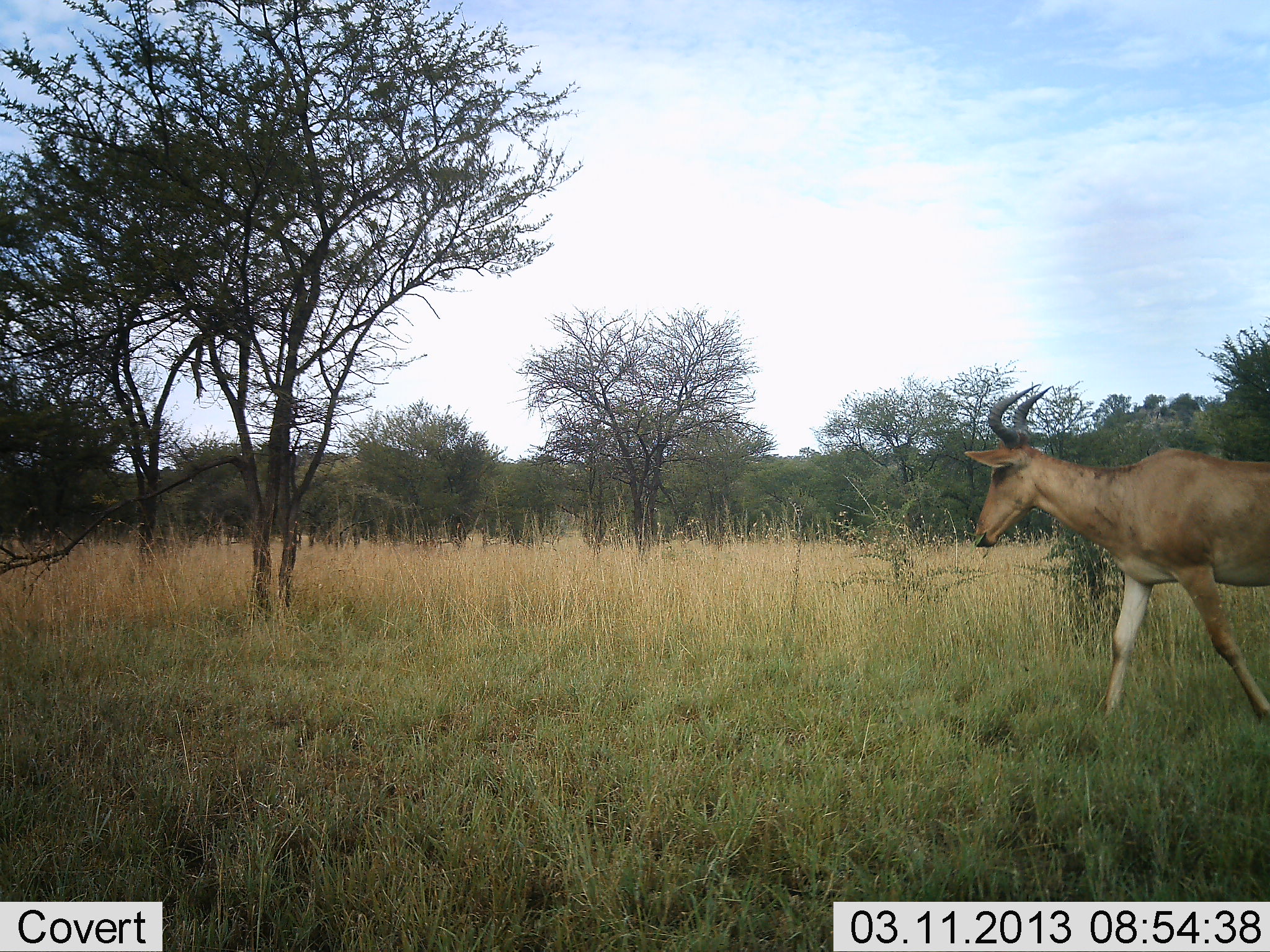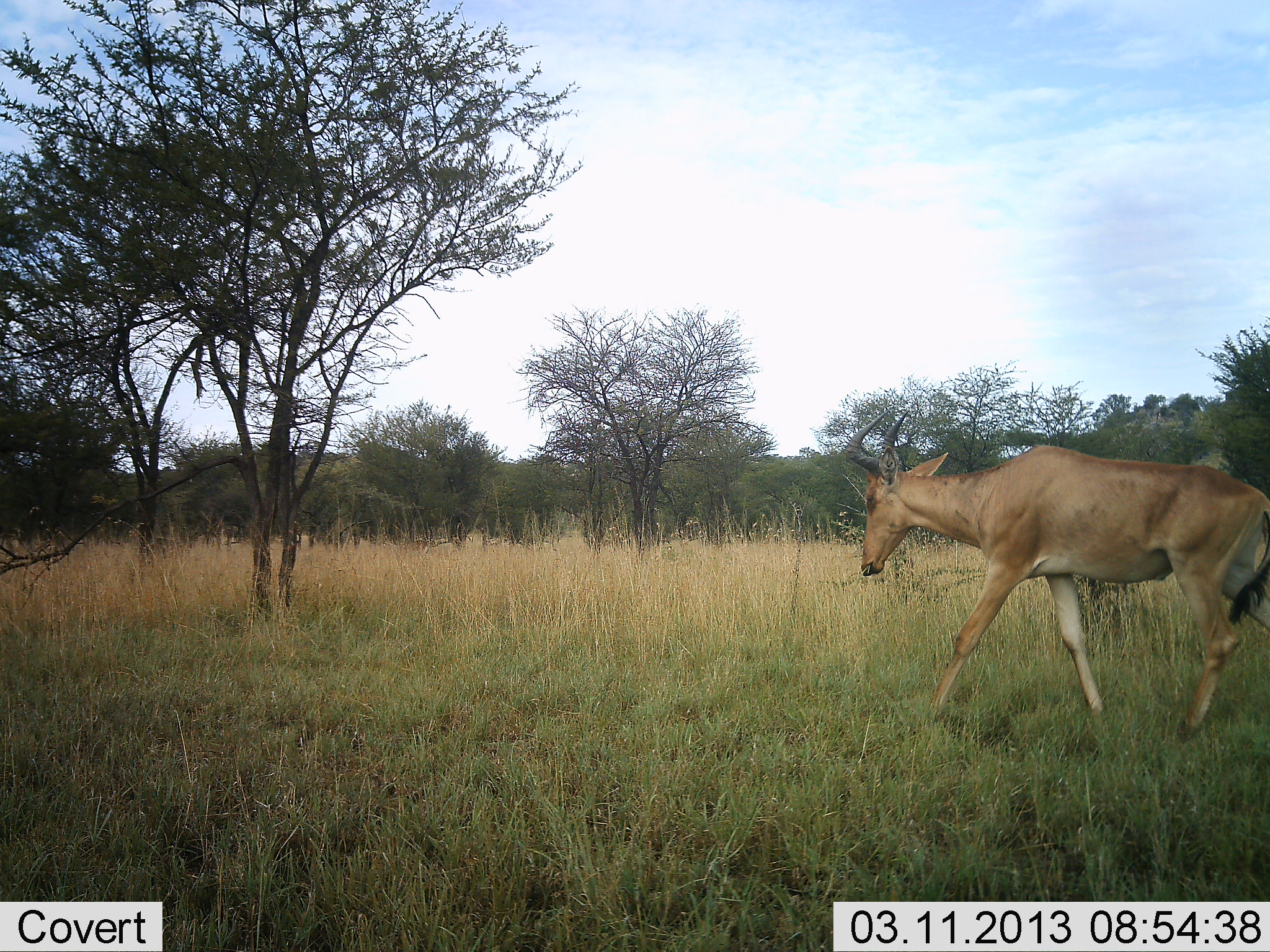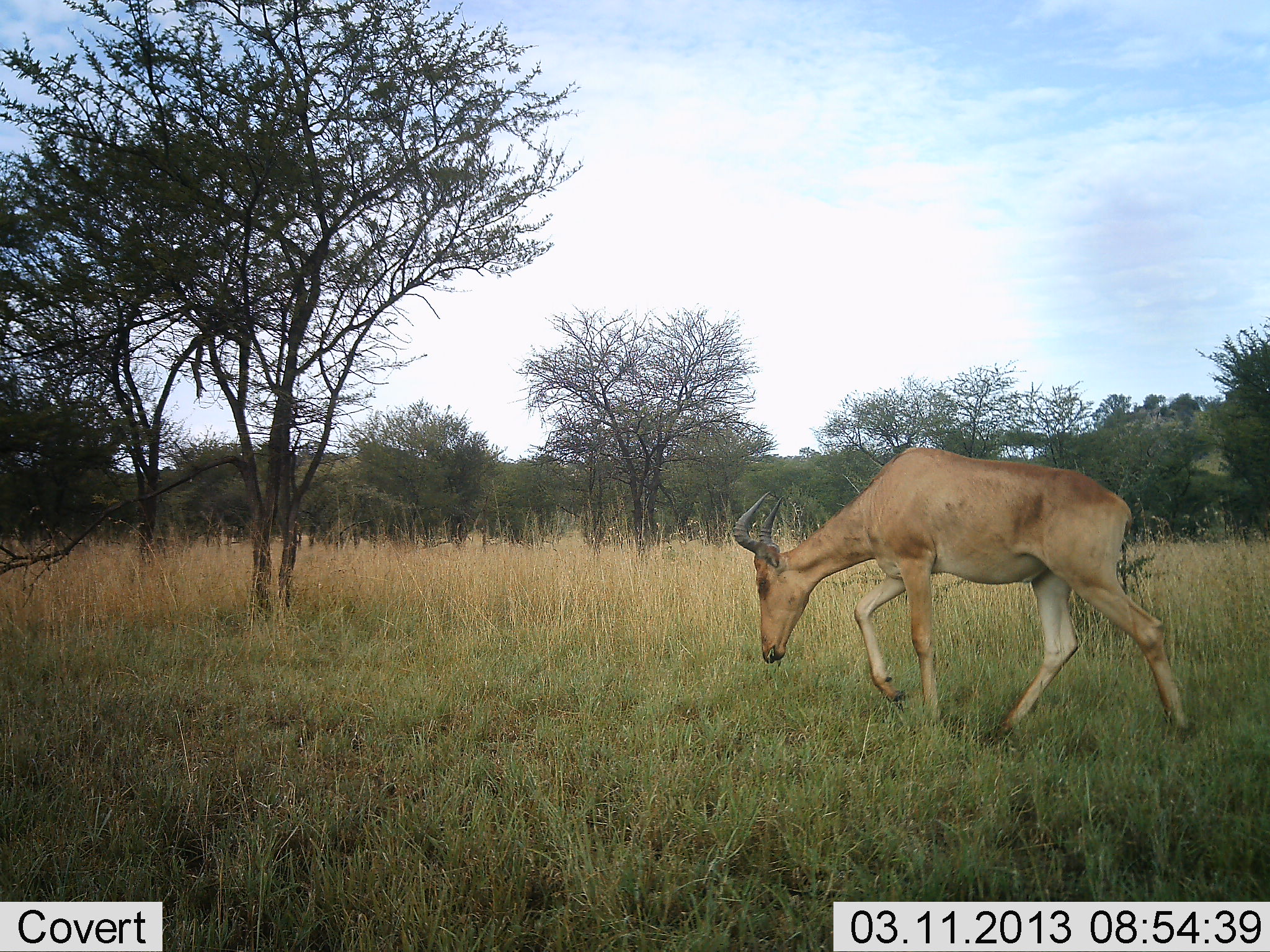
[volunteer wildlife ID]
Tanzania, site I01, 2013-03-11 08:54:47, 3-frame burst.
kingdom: Animalia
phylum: Chordata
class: Mammalia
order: Artiodactyla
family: Bovidae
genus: Alcelaphus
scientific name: Alcelaphus buselaphus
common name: hartebeest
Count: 1.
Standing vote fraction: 5%.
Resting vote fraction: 0%.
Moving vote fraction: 95%.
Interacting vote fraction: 0%.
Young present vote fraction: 0%.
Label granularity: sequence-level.